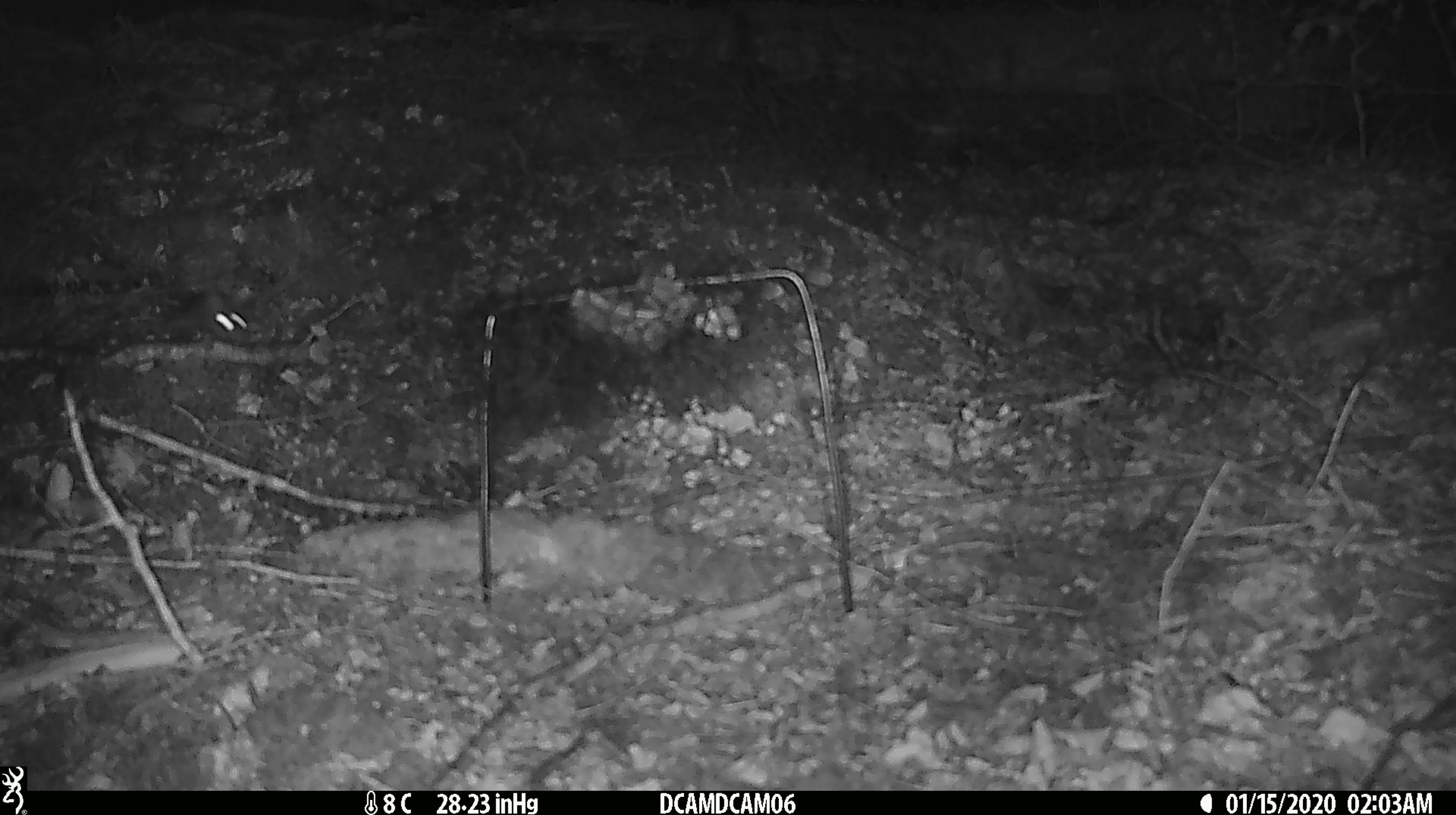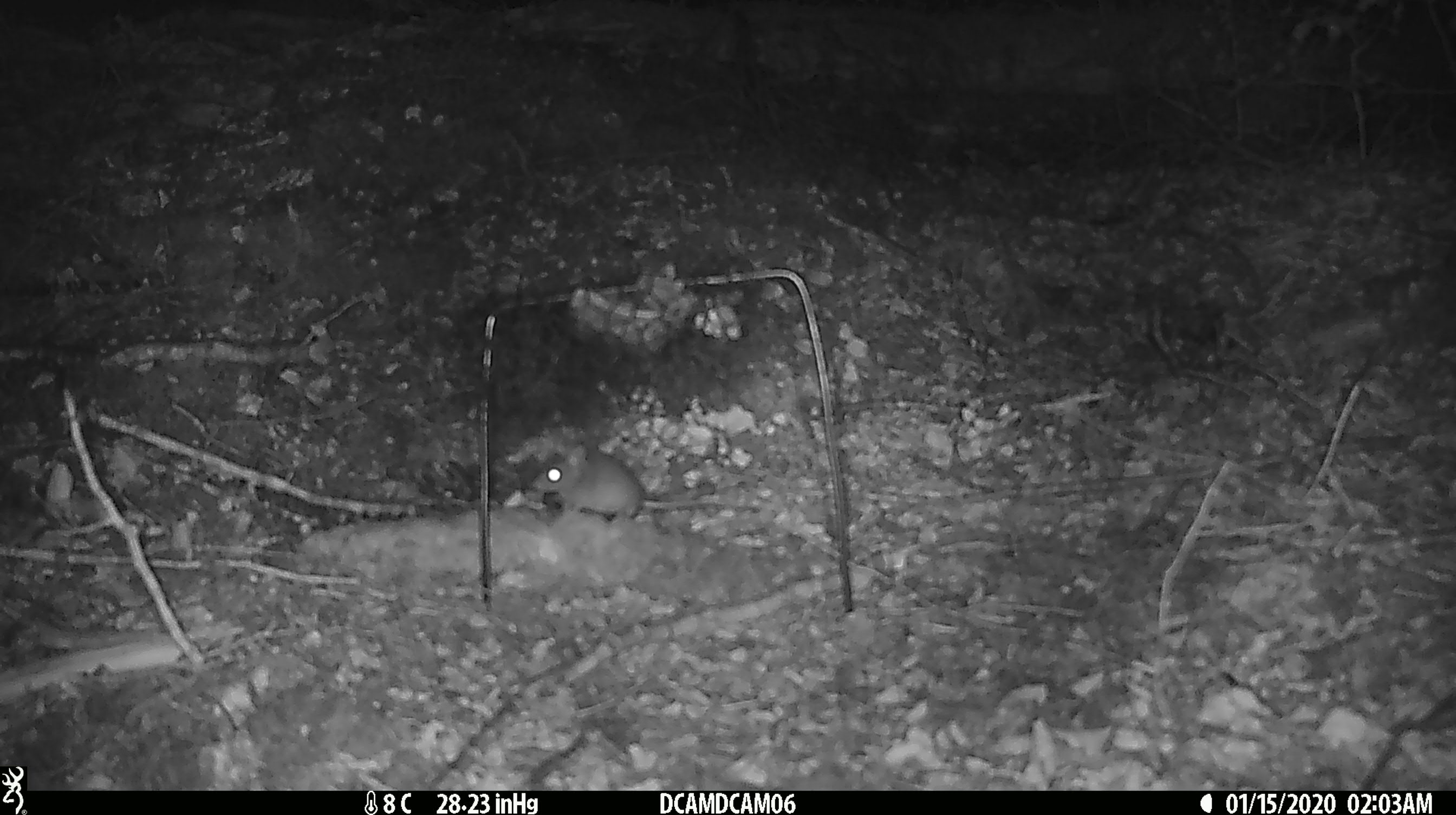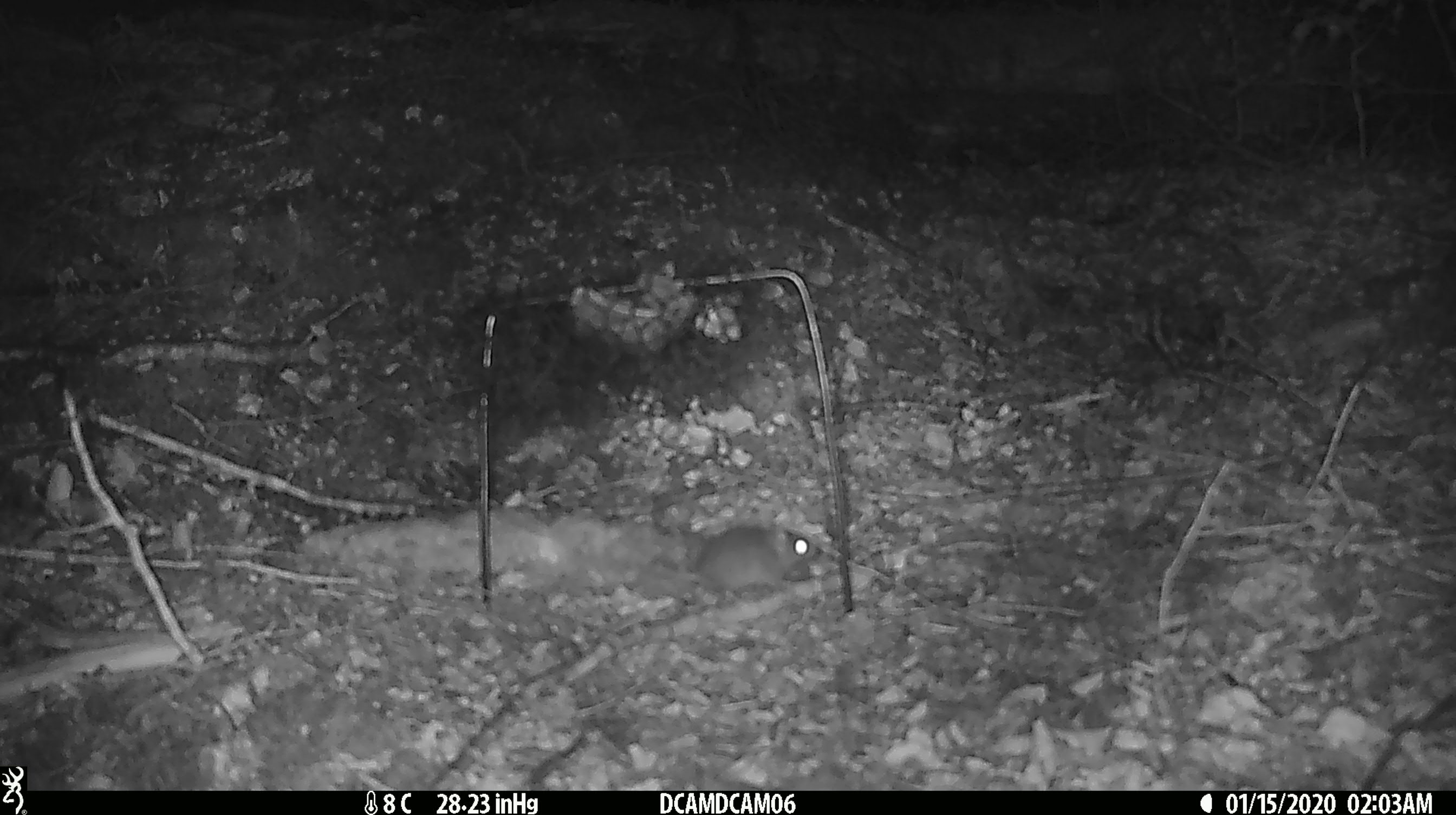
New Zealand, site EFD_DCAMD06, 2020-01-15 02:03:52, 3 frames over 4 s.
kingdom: Animalia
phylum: Chordata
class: Mammalia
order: Rodentia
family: Muridae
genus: Mus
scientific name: Mus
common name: mouse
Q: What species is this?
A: Mouse (Mus).